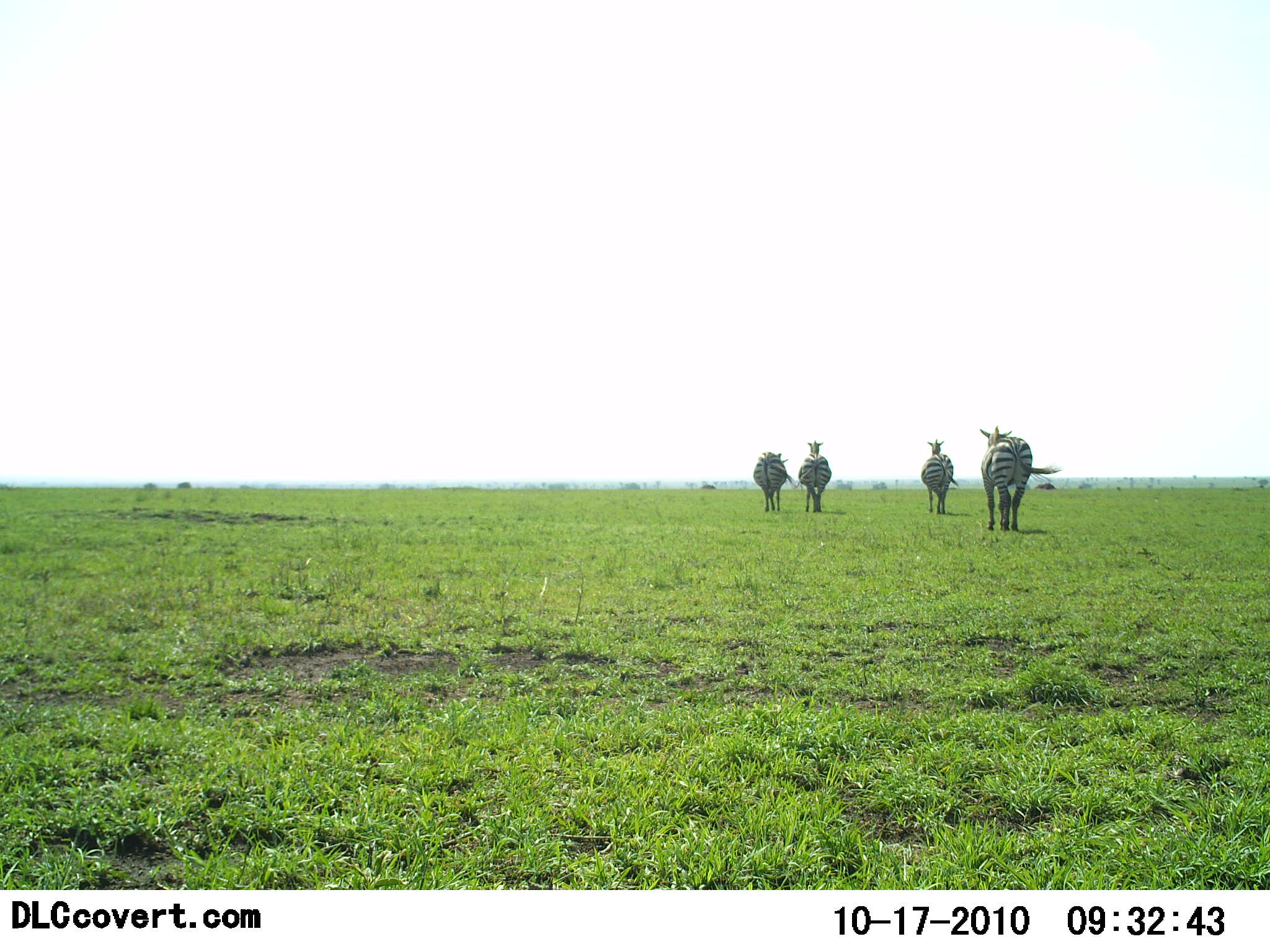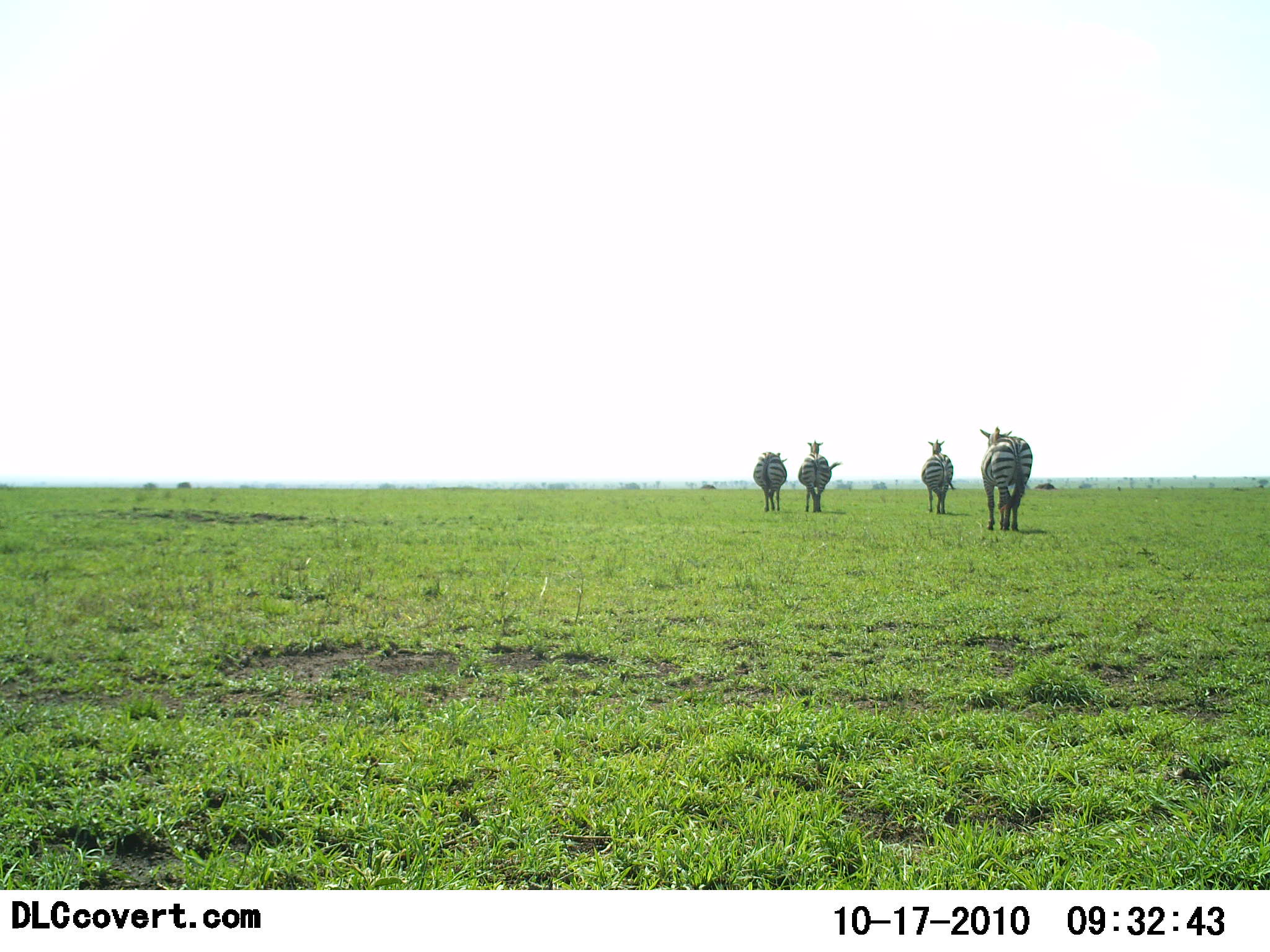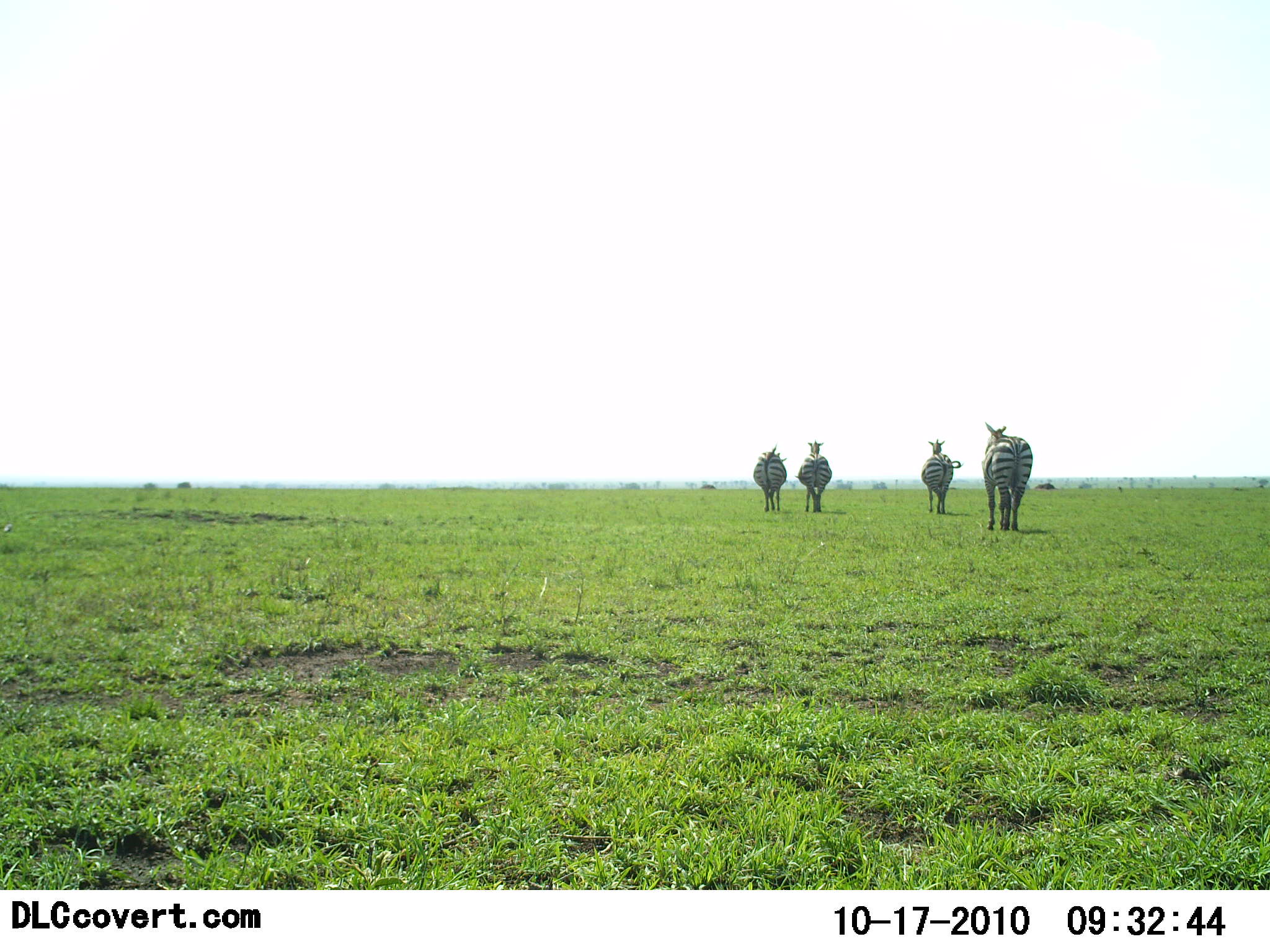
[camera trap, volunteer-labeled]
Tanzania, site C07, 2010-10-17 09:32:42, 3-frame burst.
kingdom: Animalia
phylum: Chordata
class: Mammalia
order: Perissodactyla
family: Equidae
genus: Equus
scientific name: Equus quagga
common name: plains zebra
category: zebra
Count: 4.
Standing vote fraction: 92%.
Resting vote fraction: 0%.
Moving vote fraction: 17%.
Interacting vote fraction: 0%.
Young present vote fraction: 0%.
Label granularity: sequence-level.